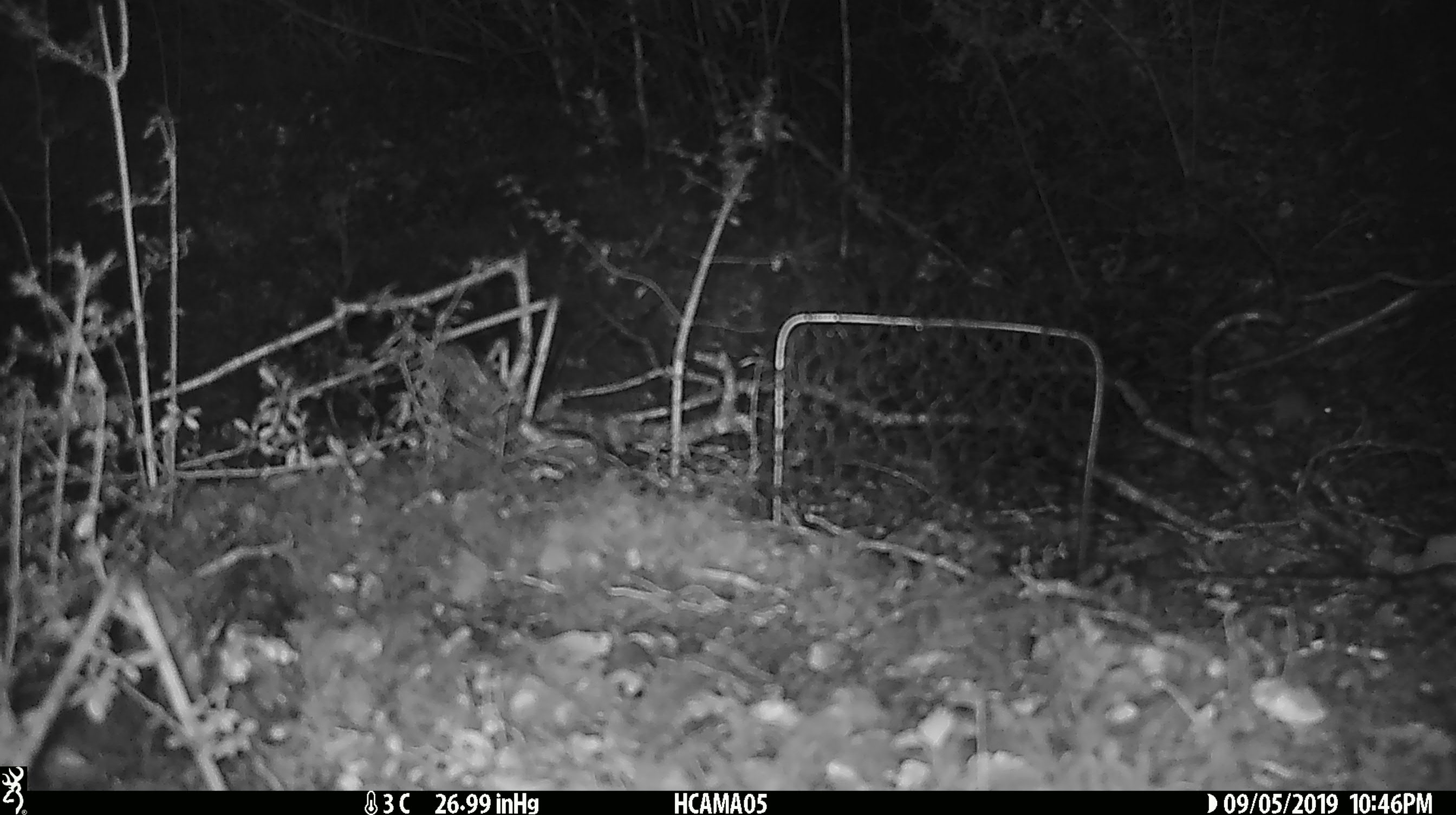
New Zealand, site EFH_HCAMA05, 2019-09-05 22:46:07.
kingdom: Animalia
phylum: Chordata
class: Mammalia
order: Rodentia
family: Muridae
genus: Mus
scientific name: Mus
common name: mouse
Mouse (Mus).